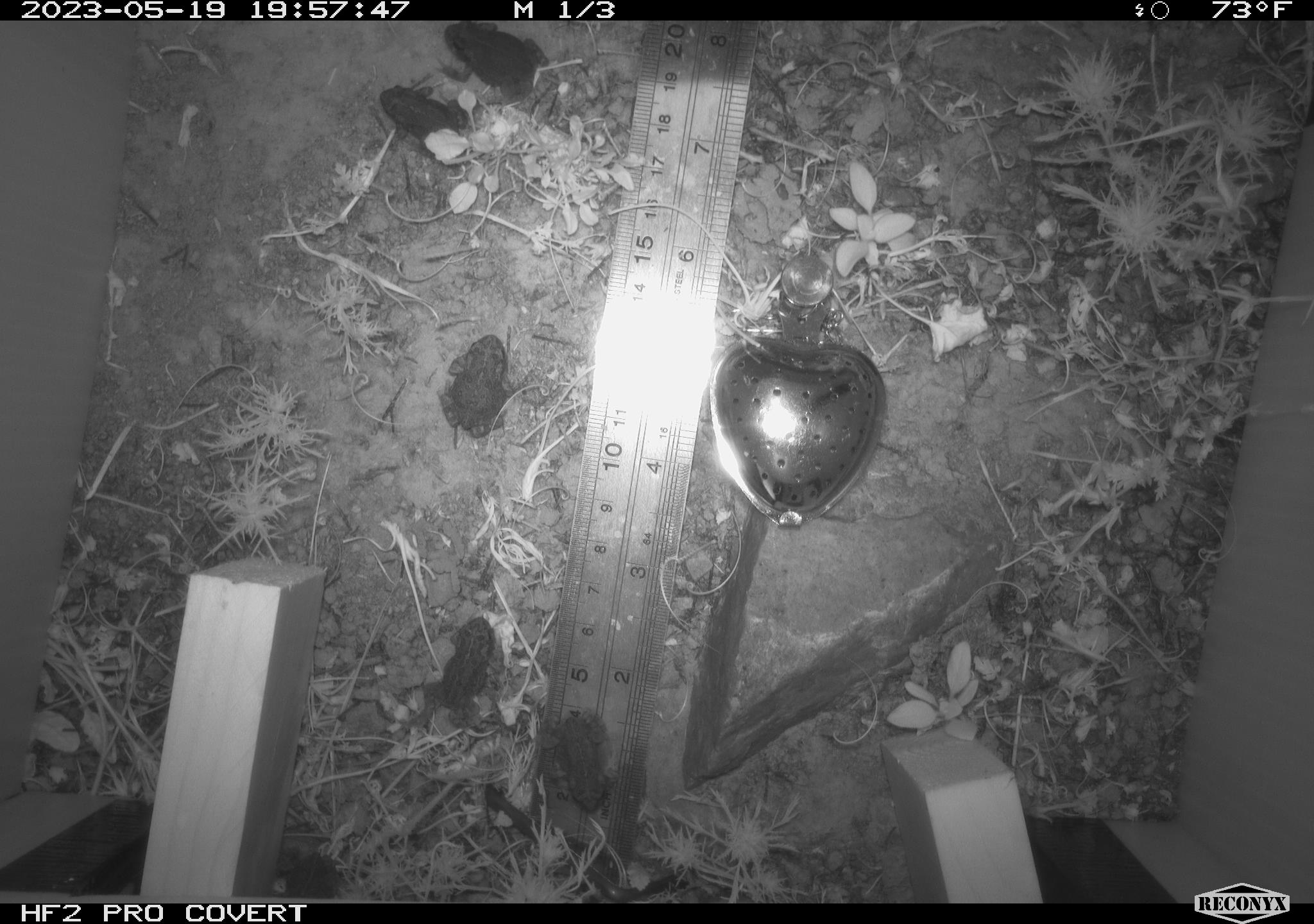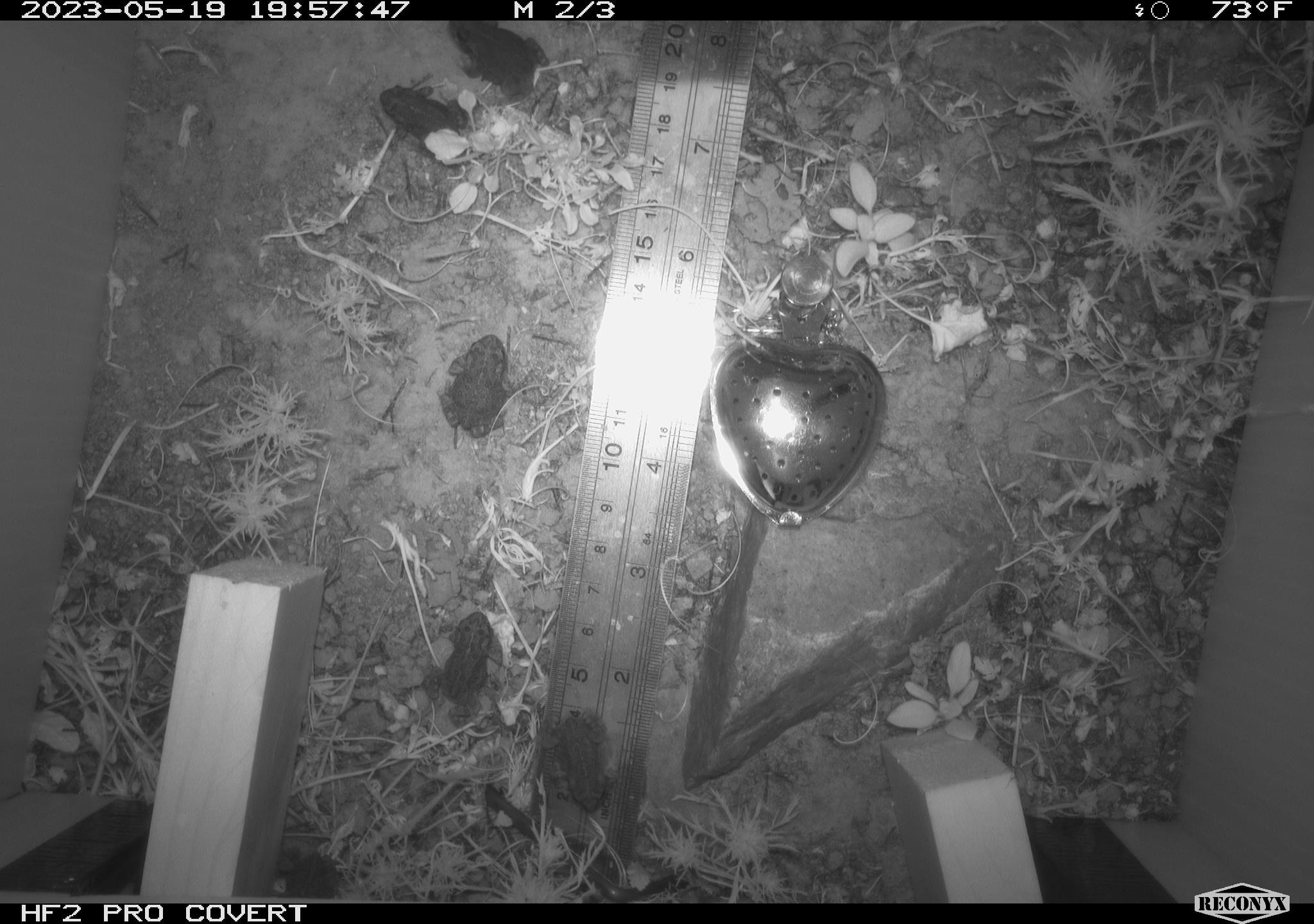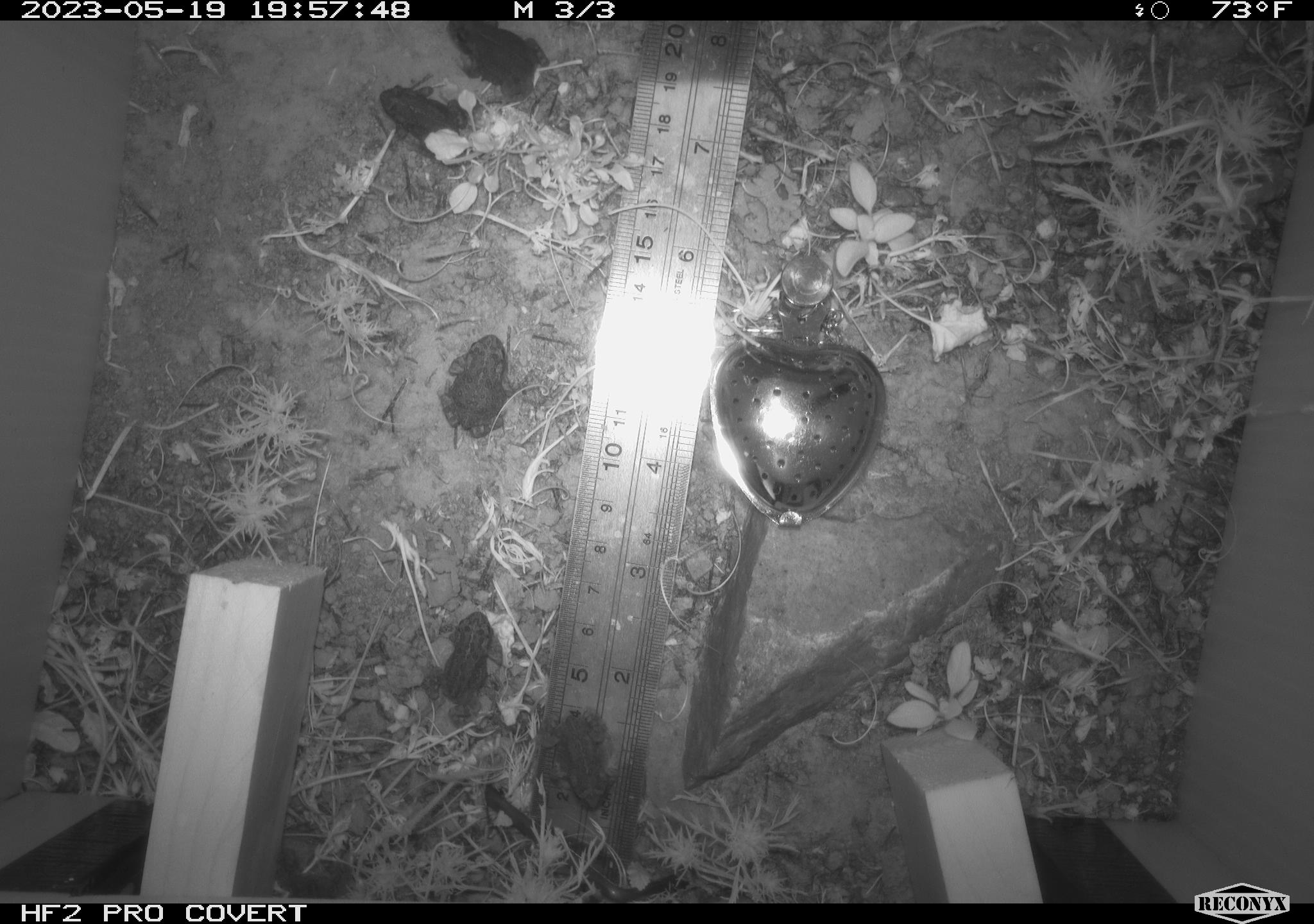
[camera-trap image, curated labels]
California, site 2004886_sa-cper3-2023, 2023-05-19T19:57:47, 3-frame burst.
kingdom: Animalia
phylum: Chordata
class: Amphibia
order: Anura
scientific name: Anura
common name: frogs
Frogs (Anura).